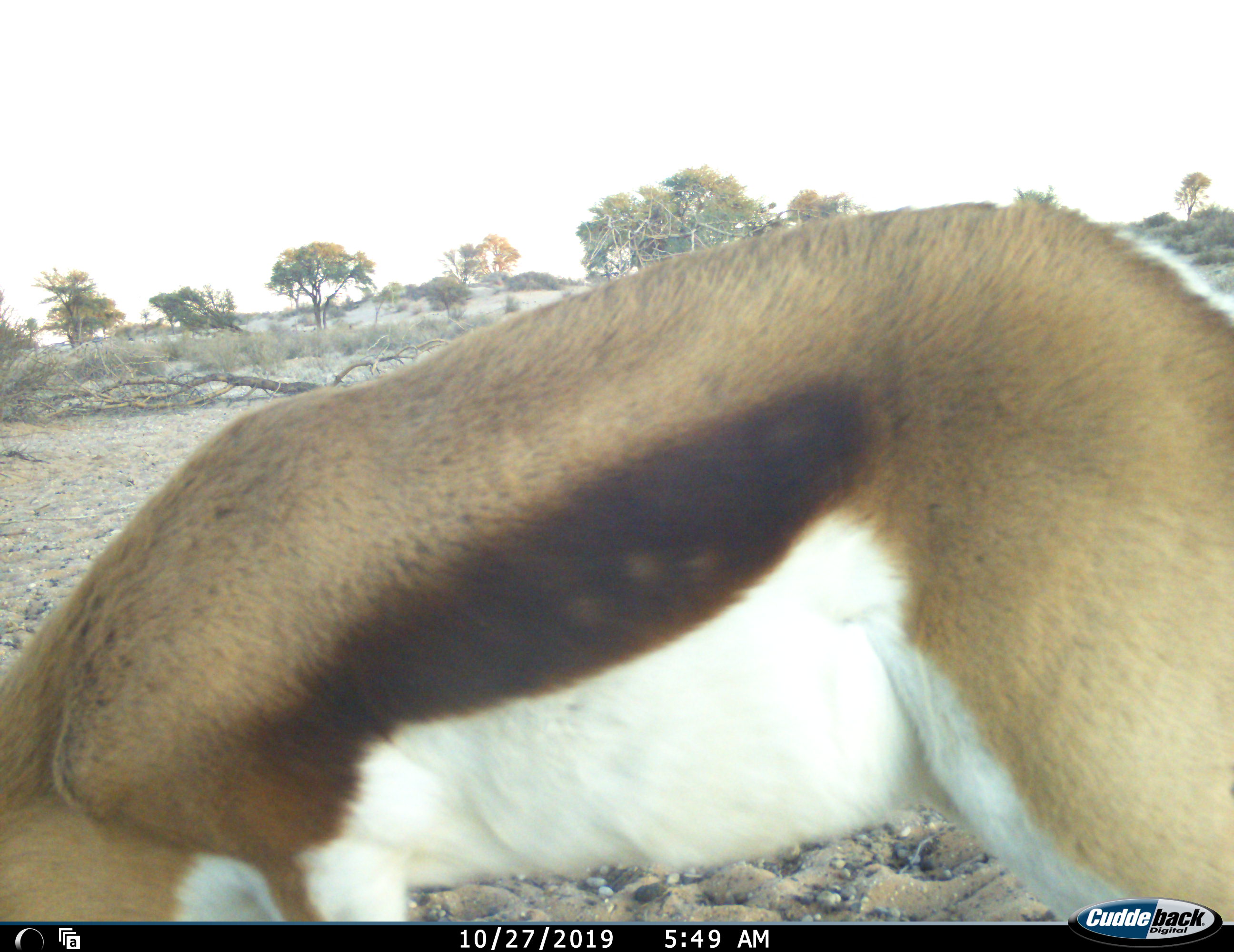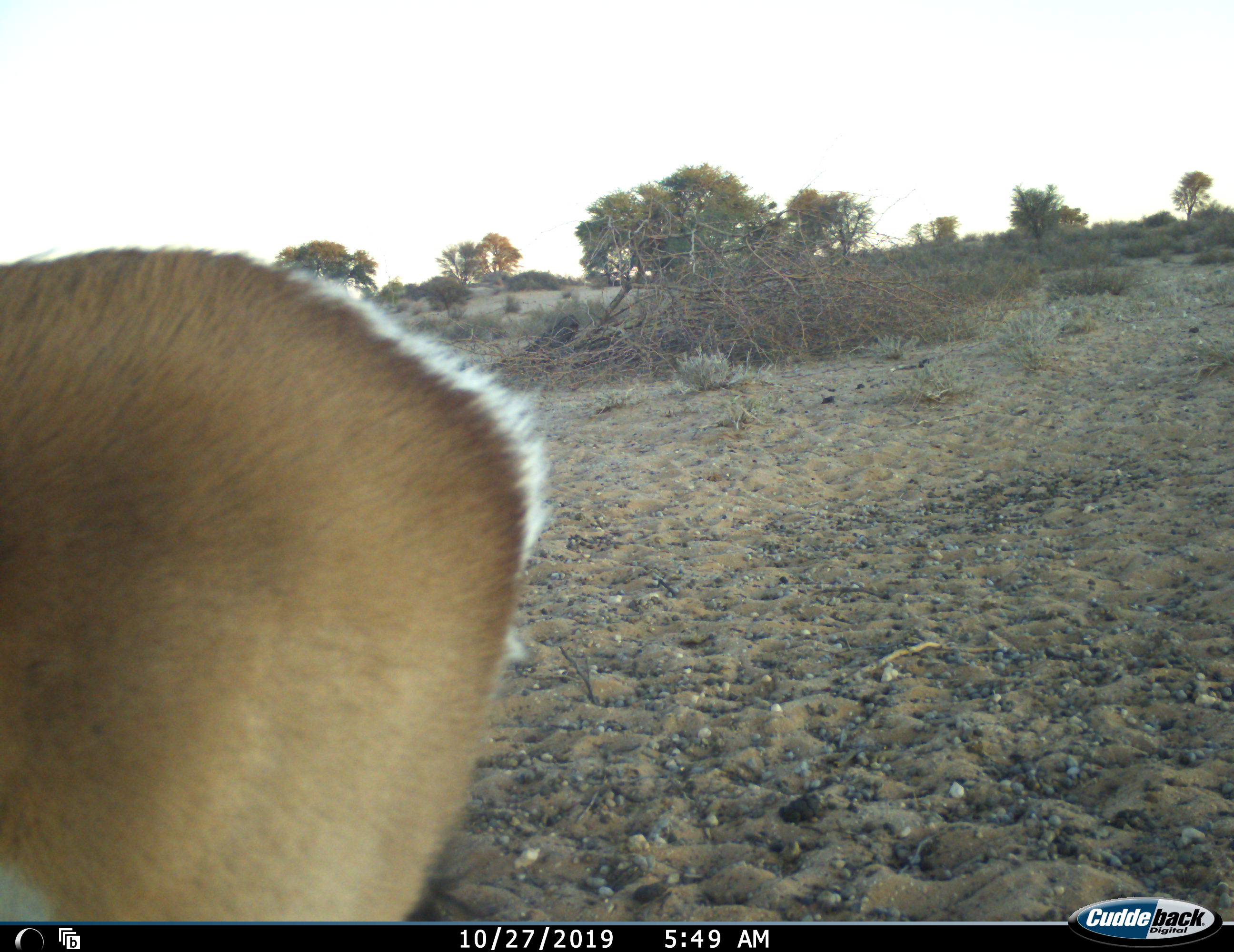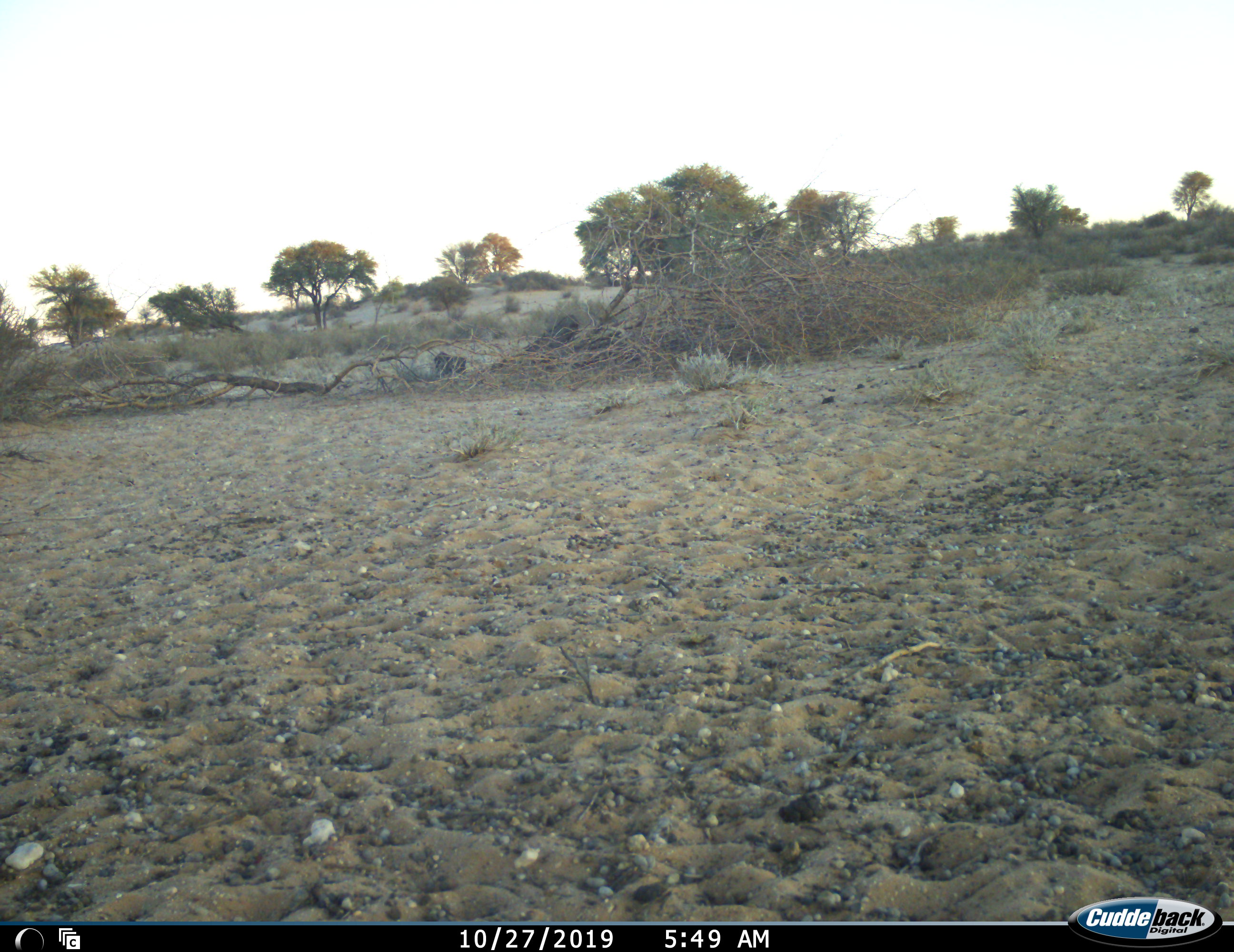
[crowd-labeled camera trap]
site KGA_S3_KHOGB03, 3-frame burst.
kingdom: Animalia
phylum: Chordata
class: Mammalia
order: Artiodactyla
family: Bovidae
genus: Antidorcas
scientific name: Antidorcas marsupialis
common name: springbok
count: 1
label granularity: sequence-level